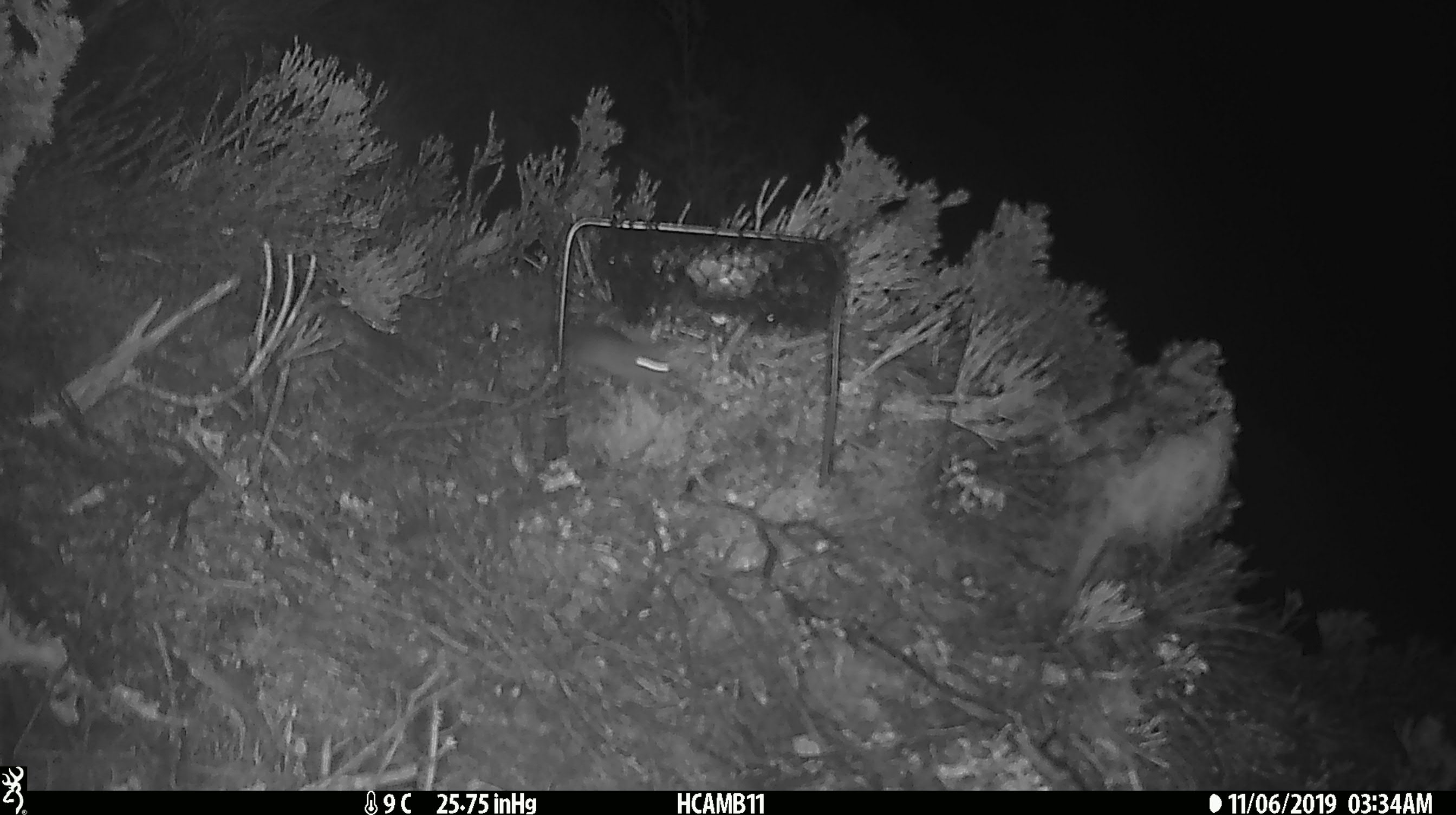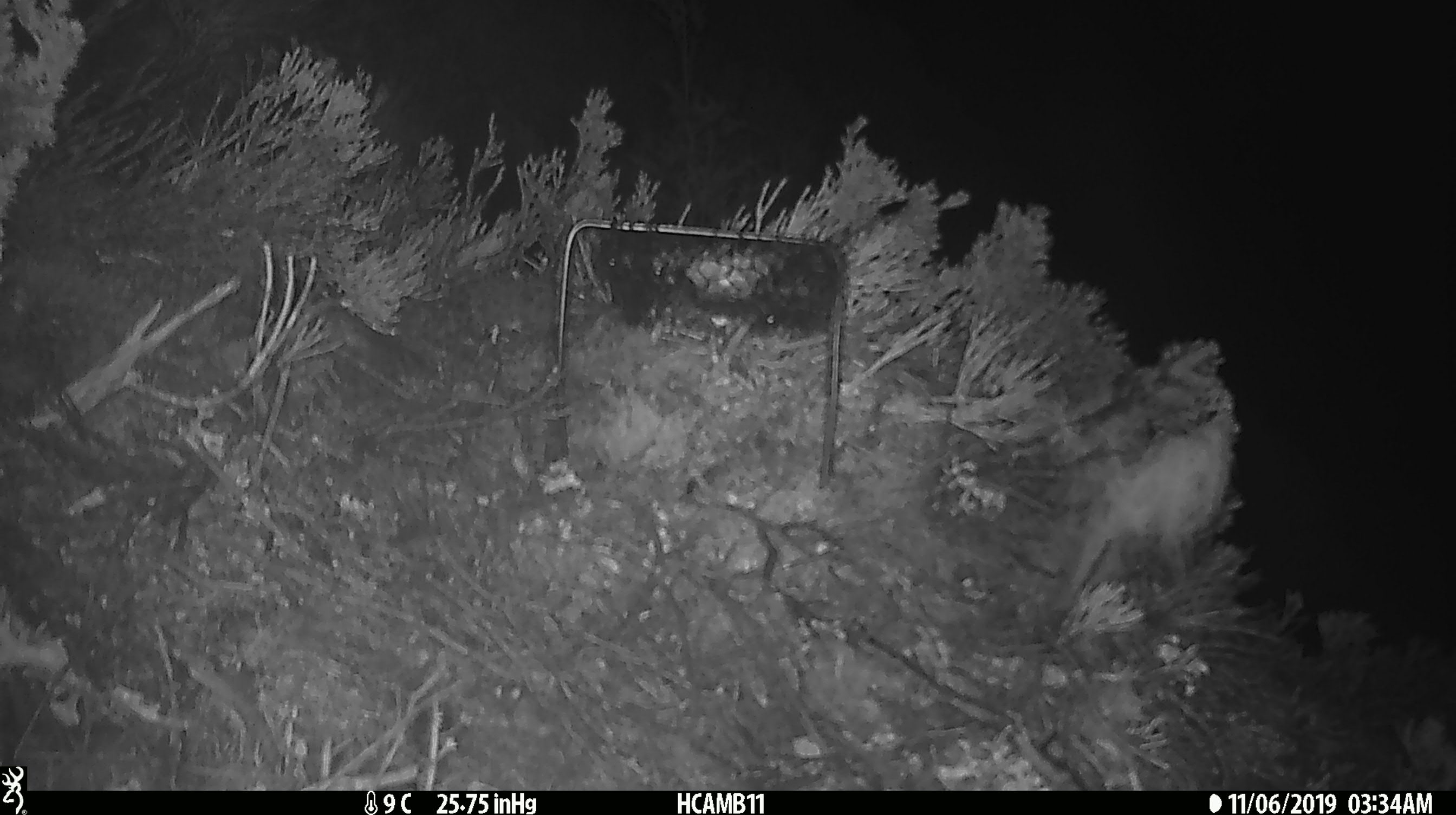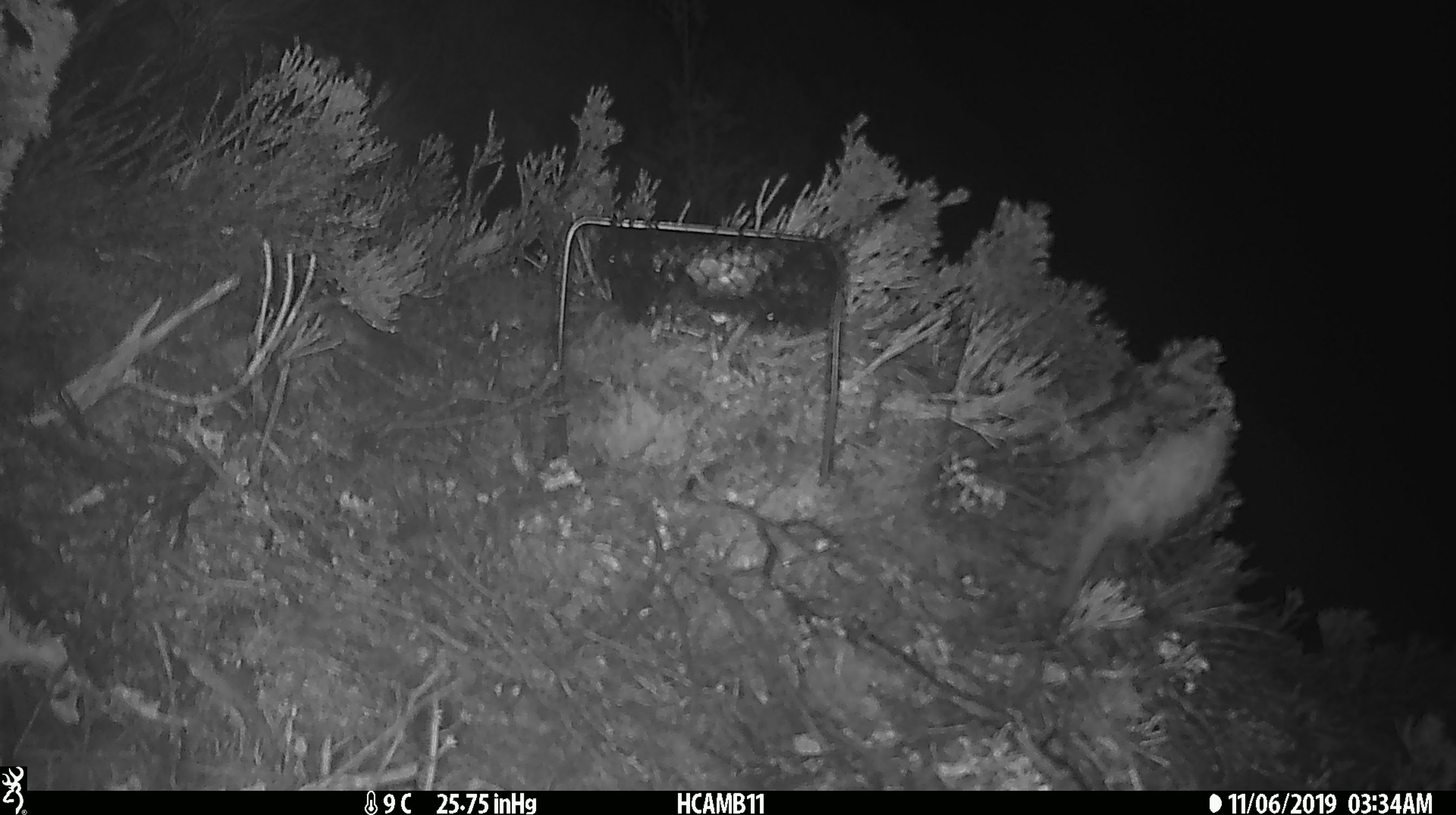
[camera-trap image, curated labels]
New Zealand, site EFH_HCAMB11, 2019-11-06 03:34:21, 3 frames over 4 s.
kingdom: Animalia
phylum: Chordata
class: Mammalia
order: Rodentia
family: Muridae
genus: Mus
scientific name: Mus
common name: mouse